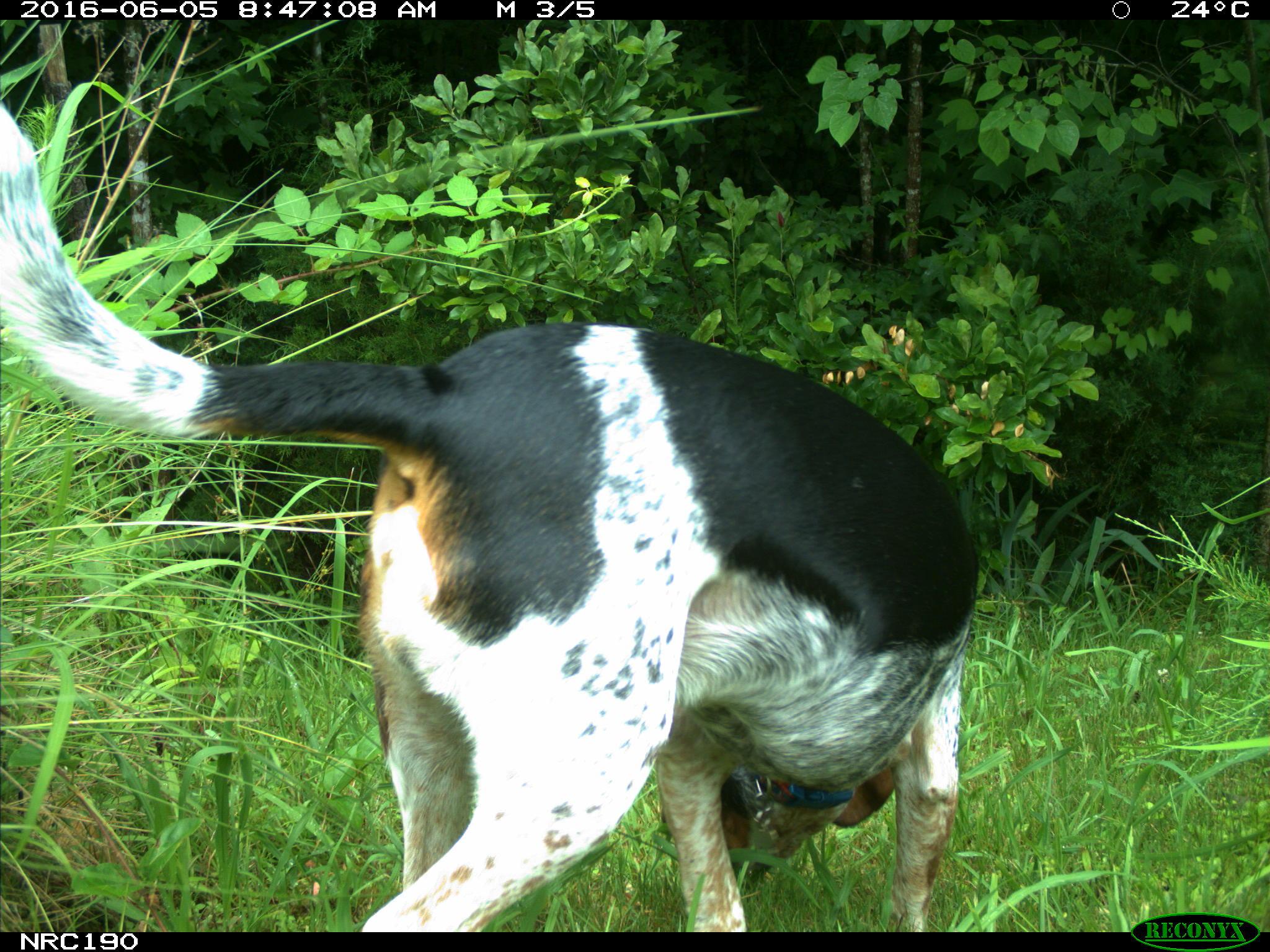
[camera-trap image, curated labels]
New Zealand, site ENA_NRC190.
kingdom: Animalia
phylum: Chordata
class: Mammalia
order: Carnivora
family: Canidae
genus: Canis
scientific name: Canis familiaris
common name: domestic dog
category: dog